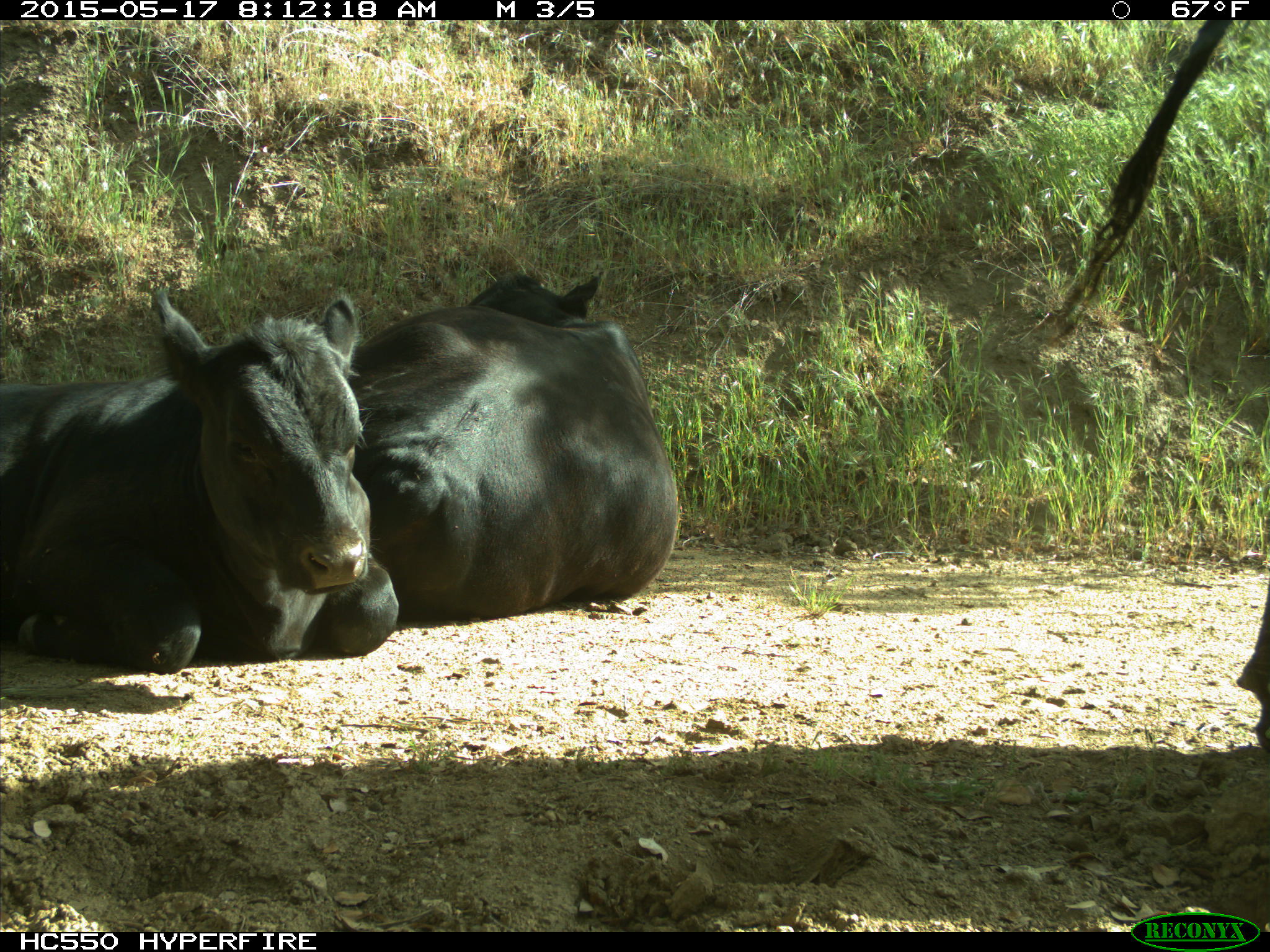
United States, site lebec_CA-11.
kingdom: Animalia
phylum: Chordata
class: Mammalia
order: Artiodactyla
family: Bovidae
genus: Bos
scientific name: Bos taurus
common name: domestic cow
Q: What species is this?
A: Bos taurus (domestic cow).